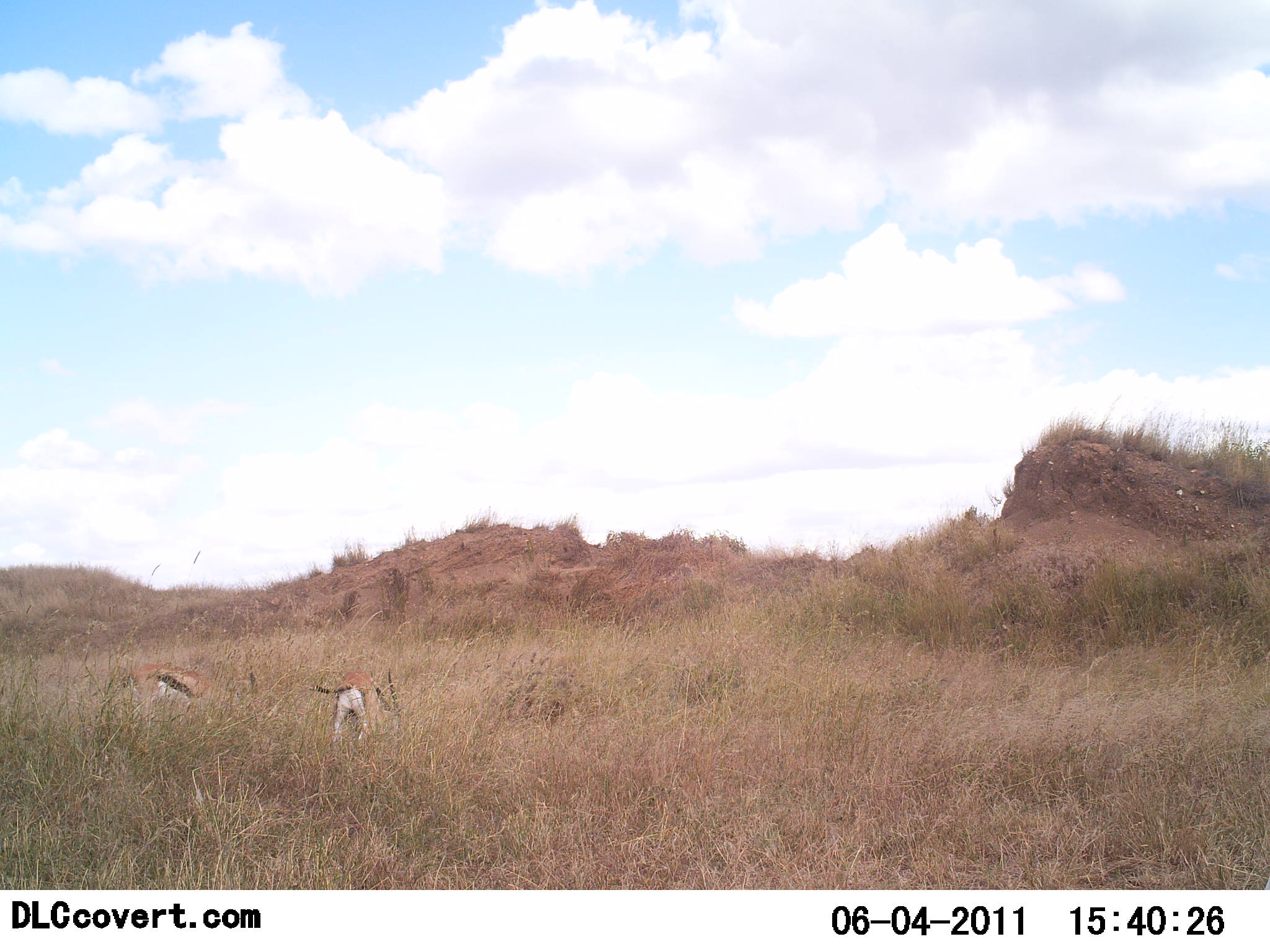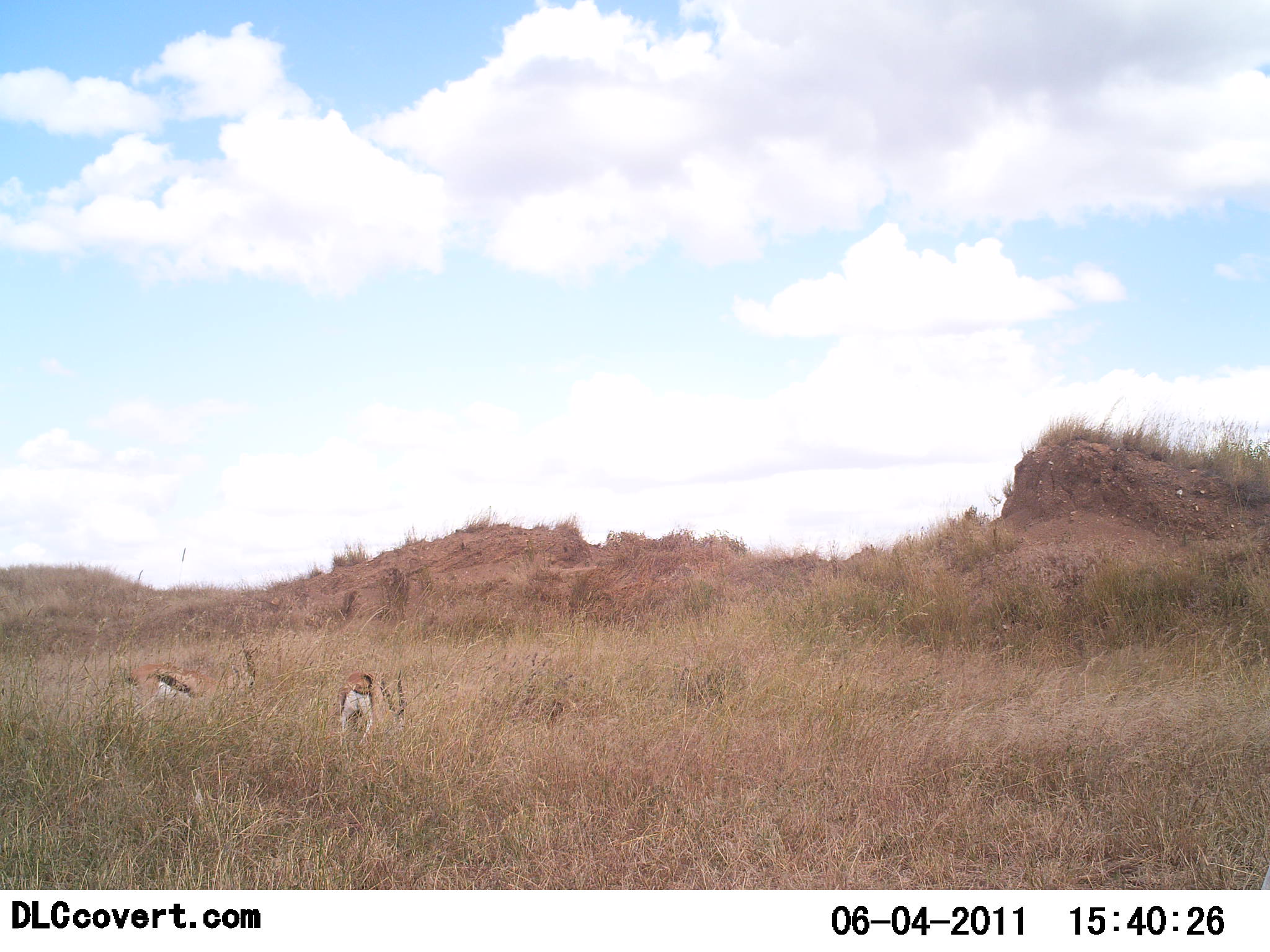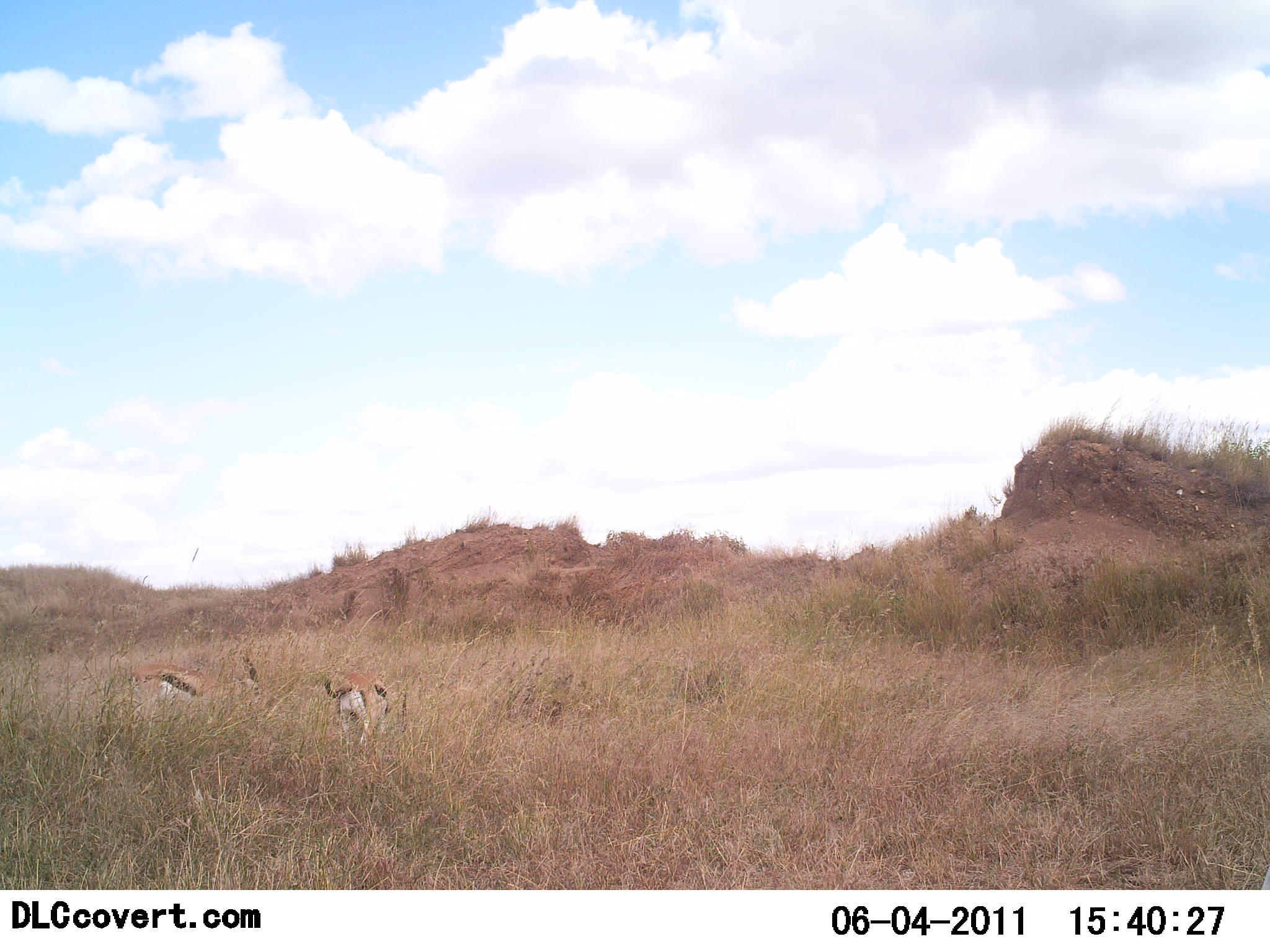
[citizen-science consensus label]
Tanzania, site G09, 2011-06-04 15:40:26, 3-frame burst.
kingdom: Animalia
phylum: Chordata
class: Mammalia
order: Artiodactyla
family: Bovidae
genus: Eudorcas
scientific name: Eudorcas thomsonii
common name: thomson's gazelle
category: gazellethomsons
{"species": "gazellethomsons (thomson's gazelle) (Eudorcas thomsonii)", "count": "2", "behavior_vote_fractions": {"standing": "23%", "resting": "8%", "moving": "8%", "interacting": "0%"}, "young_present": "0%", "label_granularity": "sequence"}